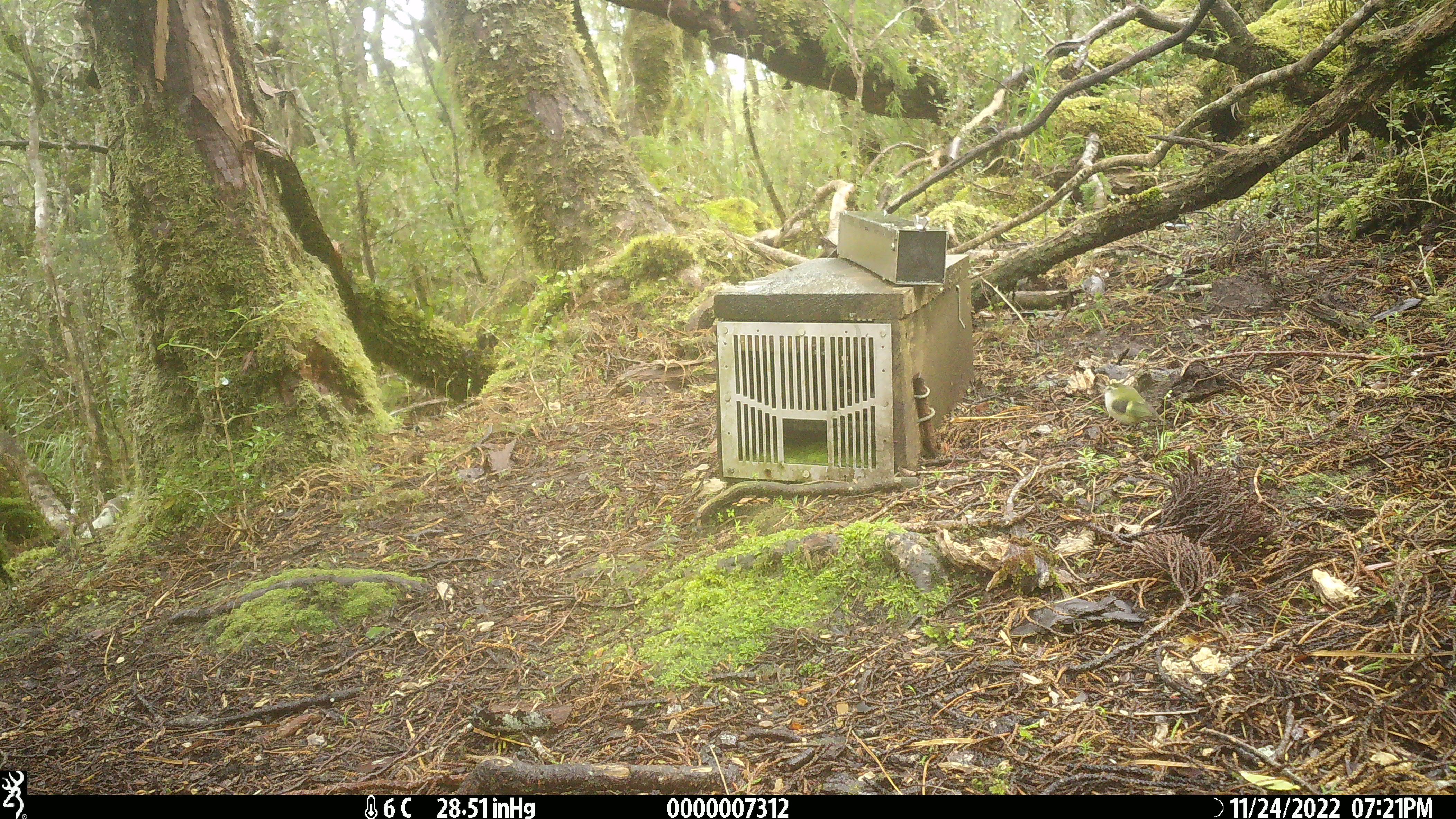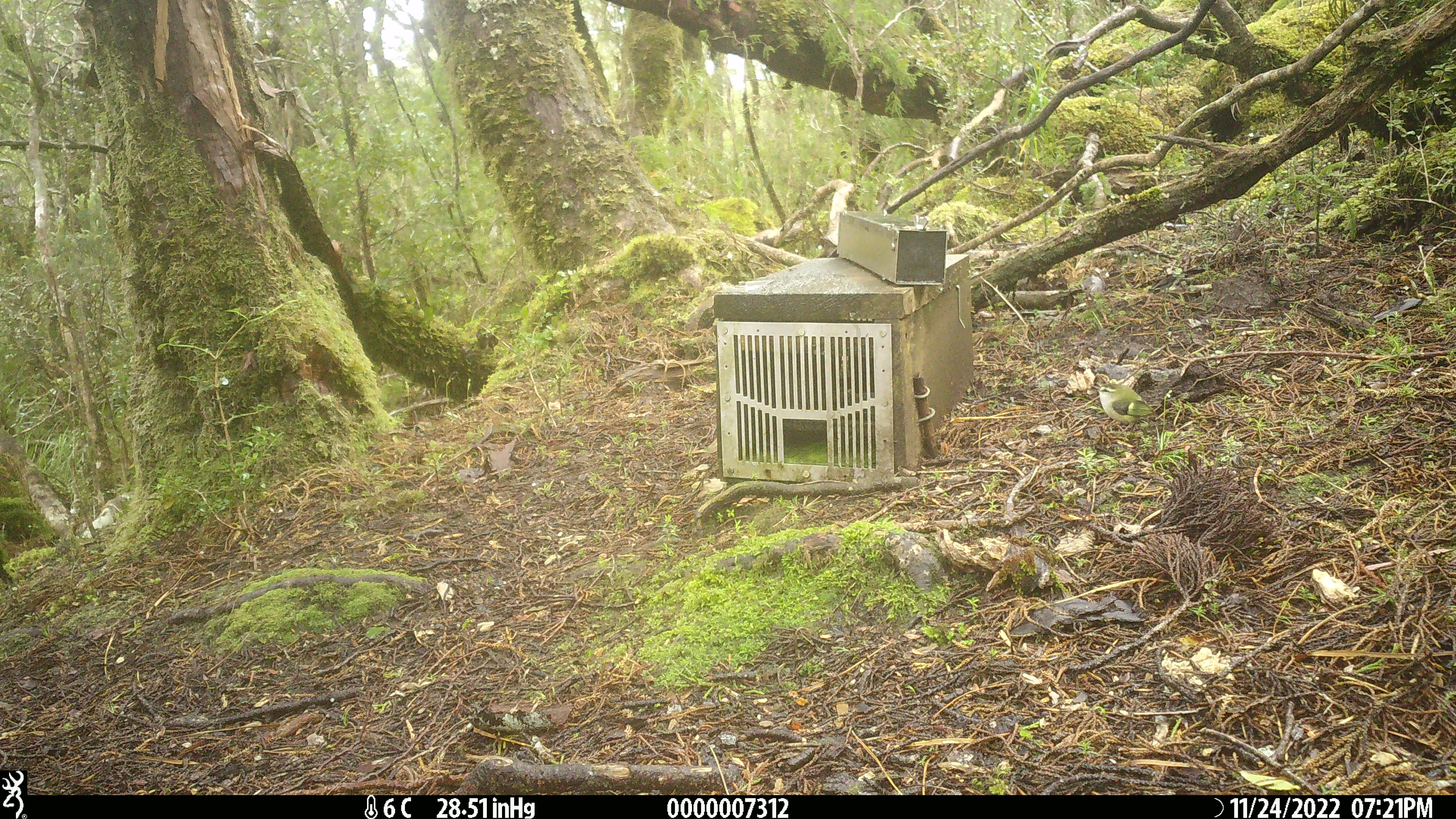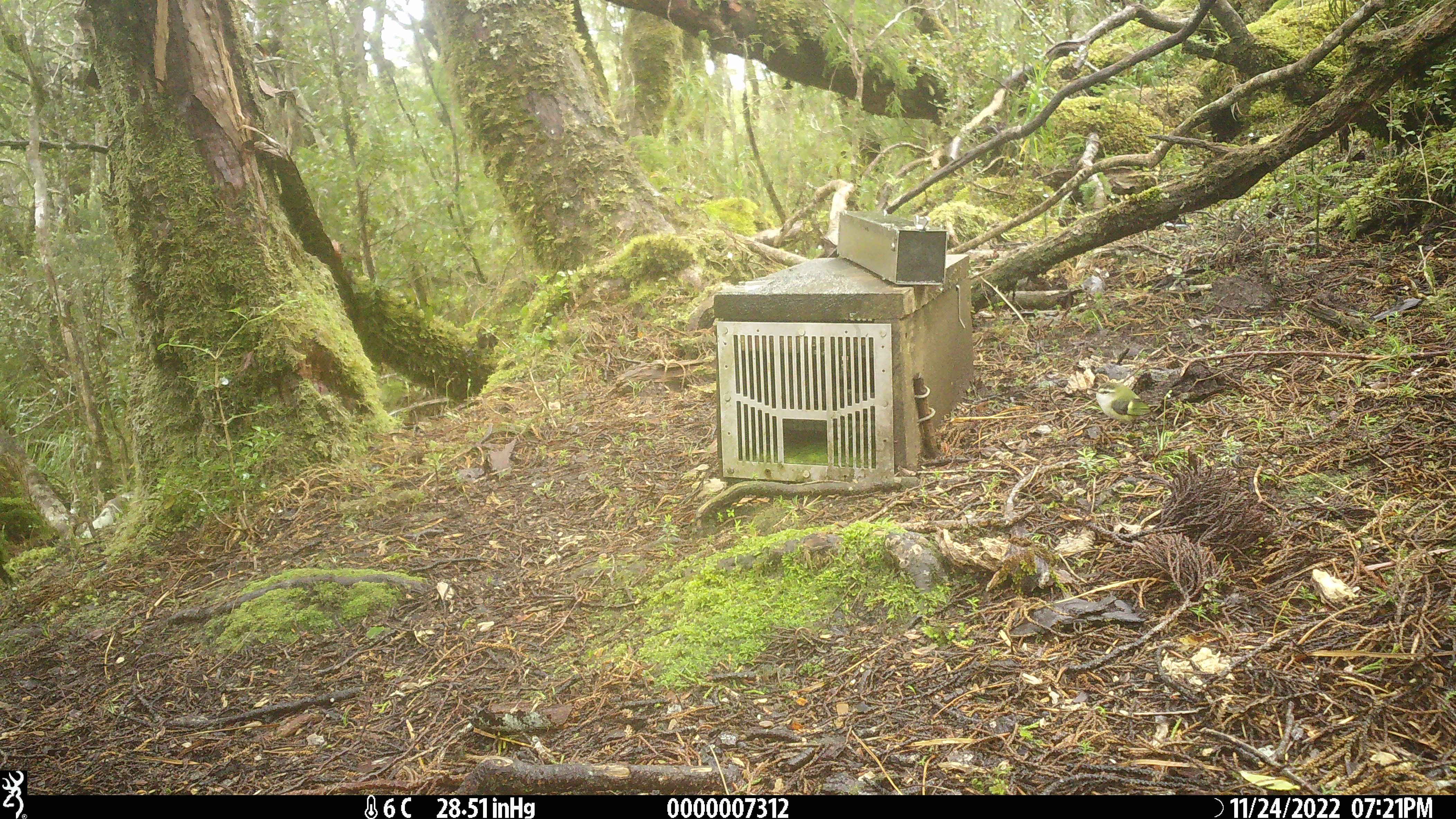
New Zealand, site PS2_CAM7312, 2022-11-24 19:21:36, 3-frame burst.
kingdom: Animalia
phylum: Chordata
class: Aves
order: Passeriformes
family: Acanthisittidae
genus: Acanthisitta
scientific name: Acanthisitta chloris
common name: rifleman